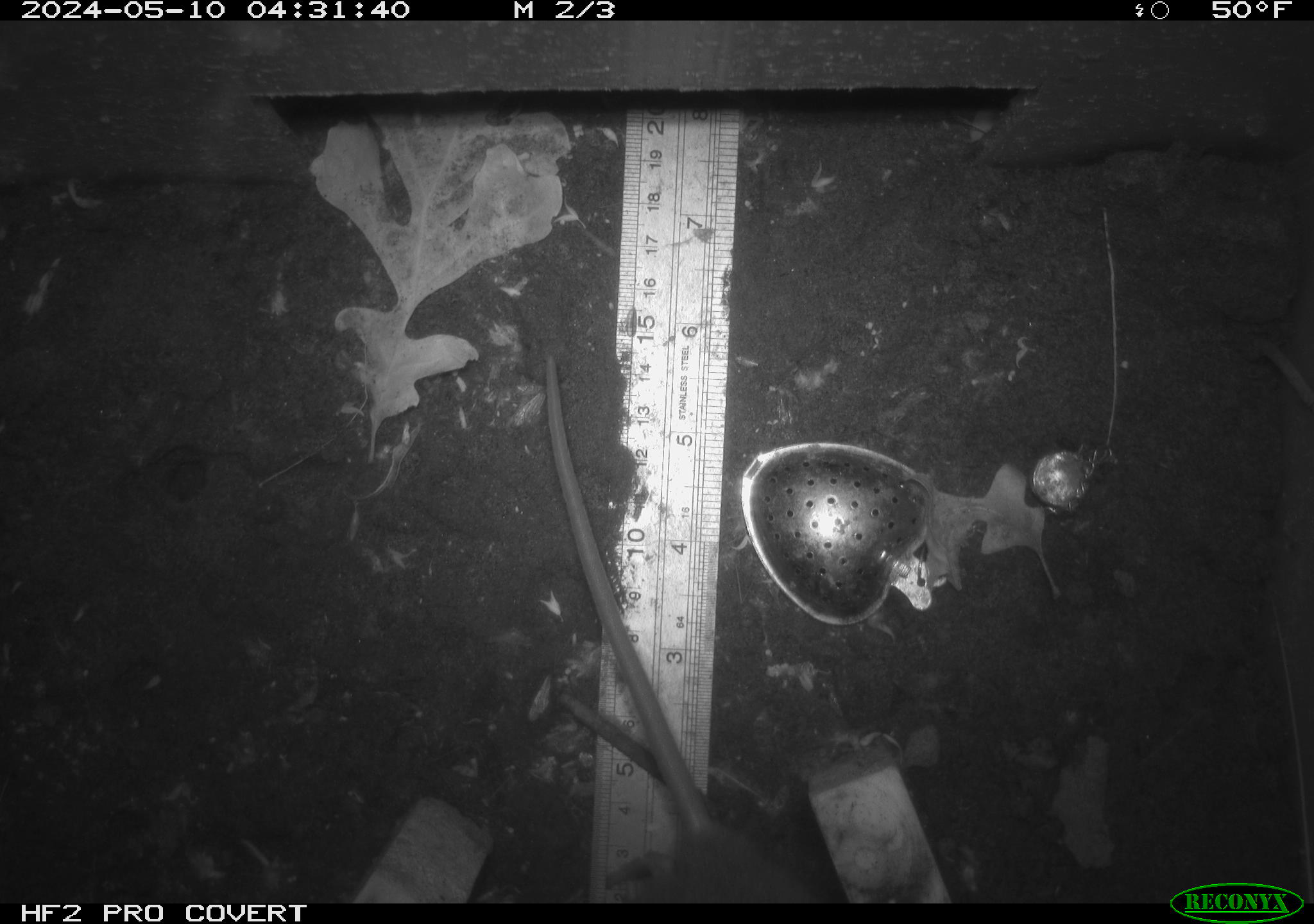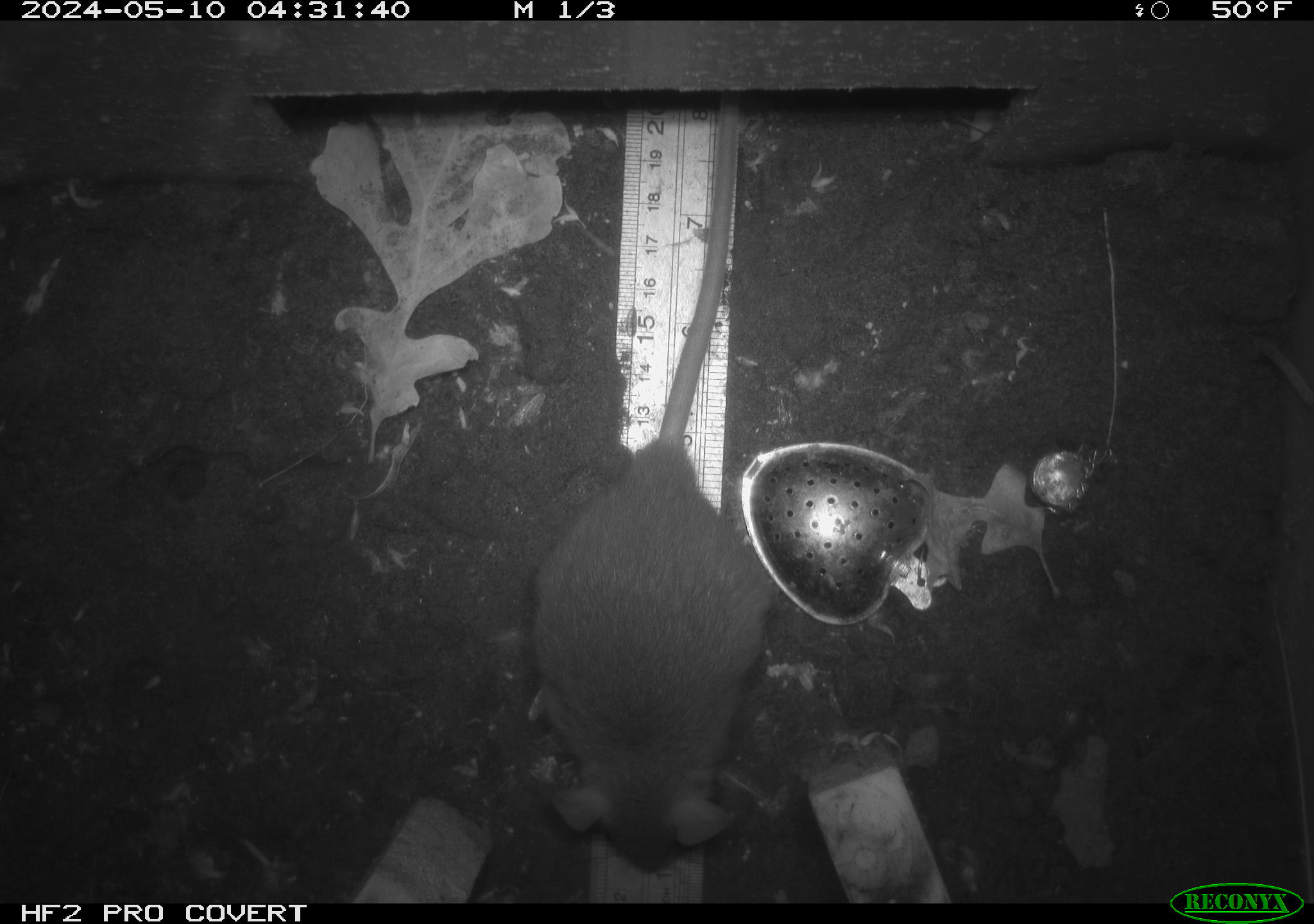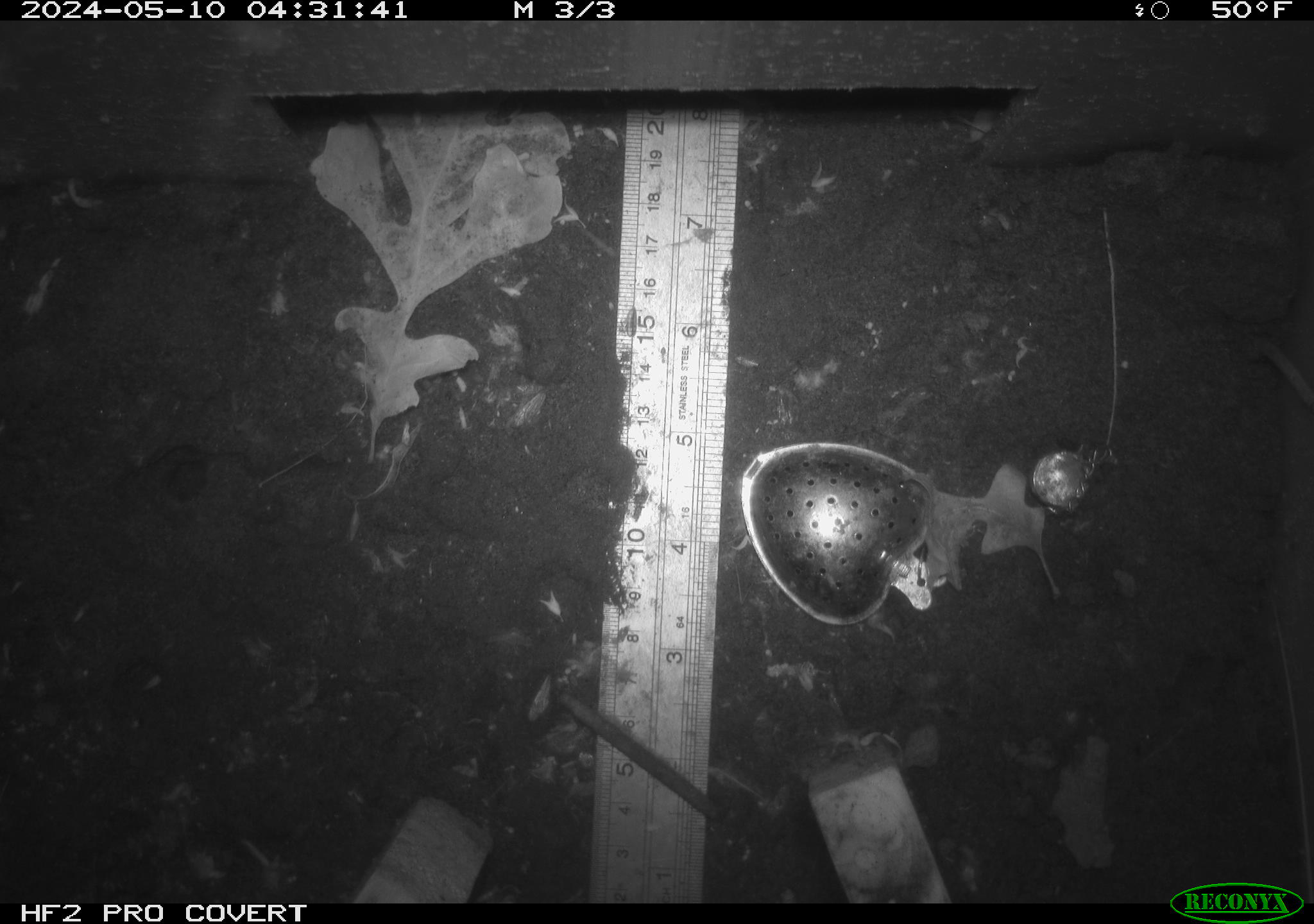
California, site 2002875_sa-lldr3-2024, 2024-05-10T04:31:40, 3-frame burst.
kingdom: Animalia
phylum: Chordata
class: Mammalia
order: Rodentia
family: Muridae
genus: Rattus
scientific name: Rattus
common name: rat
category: rattus species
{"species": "rattus species (rat) (Rattus)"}